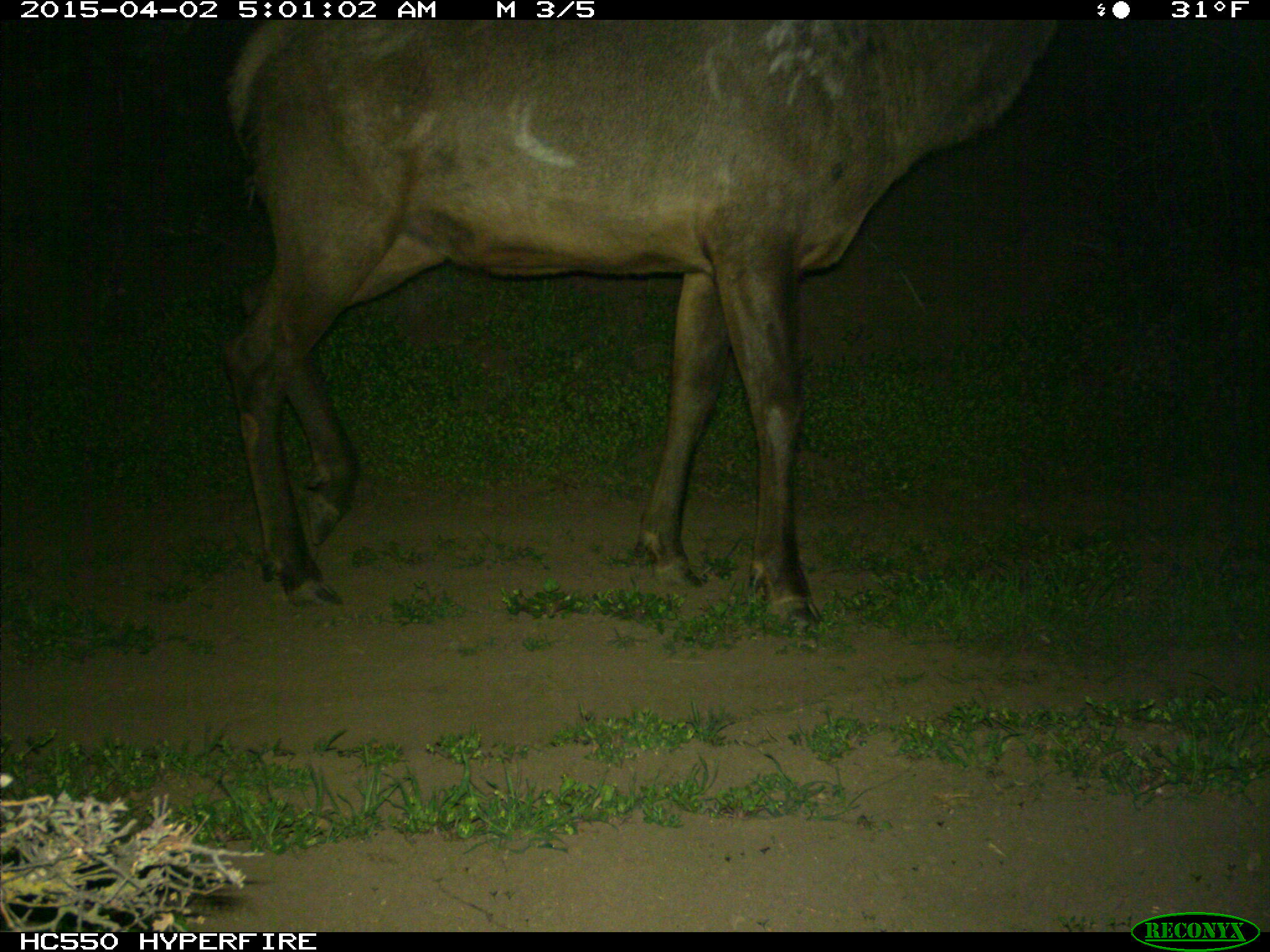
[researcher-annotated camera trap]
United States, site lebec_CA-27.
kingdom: Animalia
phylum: Chordata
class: Mammalia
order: Artiodactyla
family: Cervidae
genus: Cervus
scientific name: Cervus canadensis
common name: elk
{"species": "Cervus canadensis (elk)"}